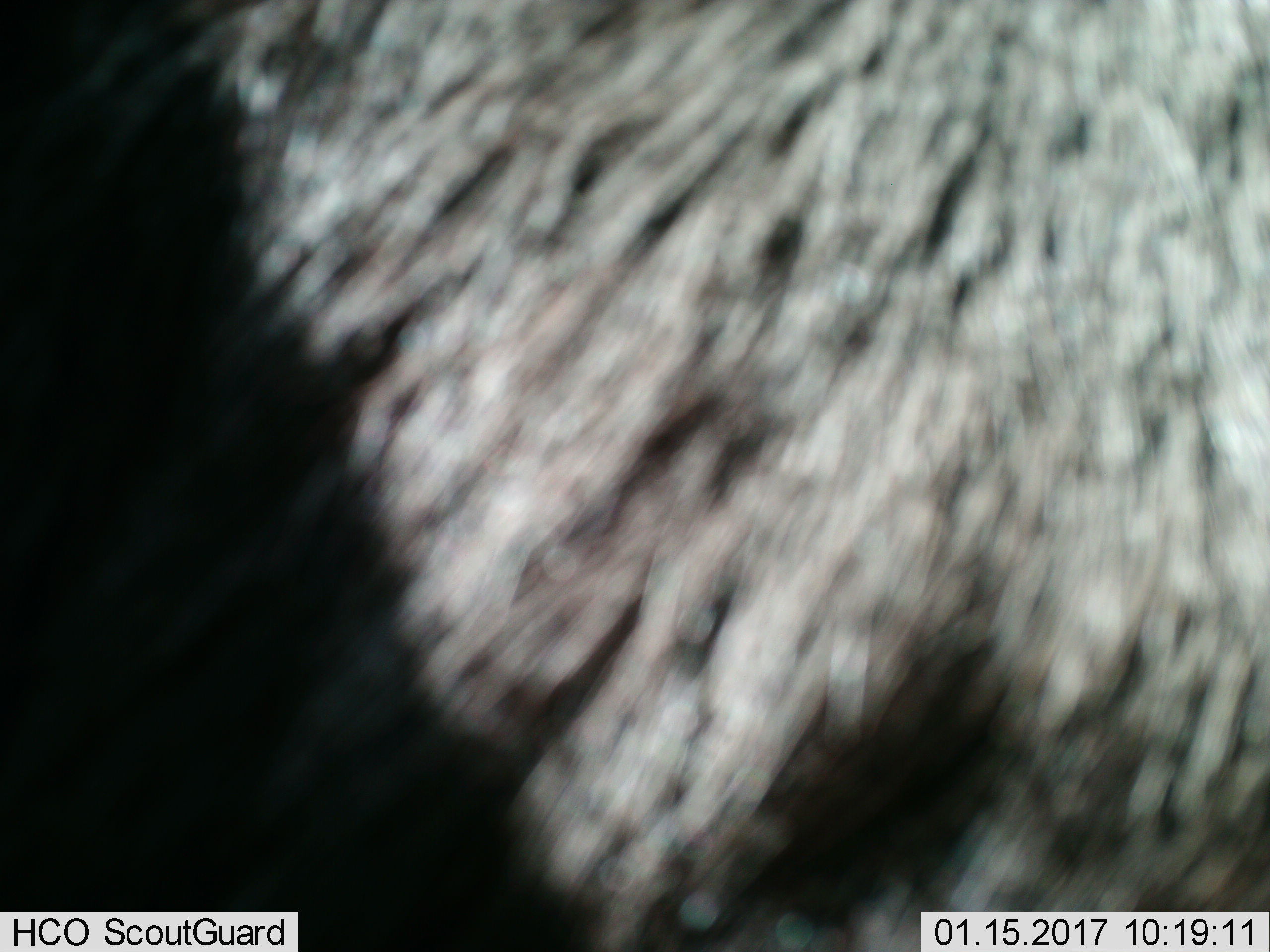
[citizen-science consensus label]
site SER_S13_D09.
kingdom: Animalia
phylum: Chordata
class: Mammalia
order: Artiodactyla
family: Bovidae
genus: Connochaetes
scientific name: Connochaetes taurinus taurinus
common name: blue wildebeest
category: wildebeestblue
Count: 1.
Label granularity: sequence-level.